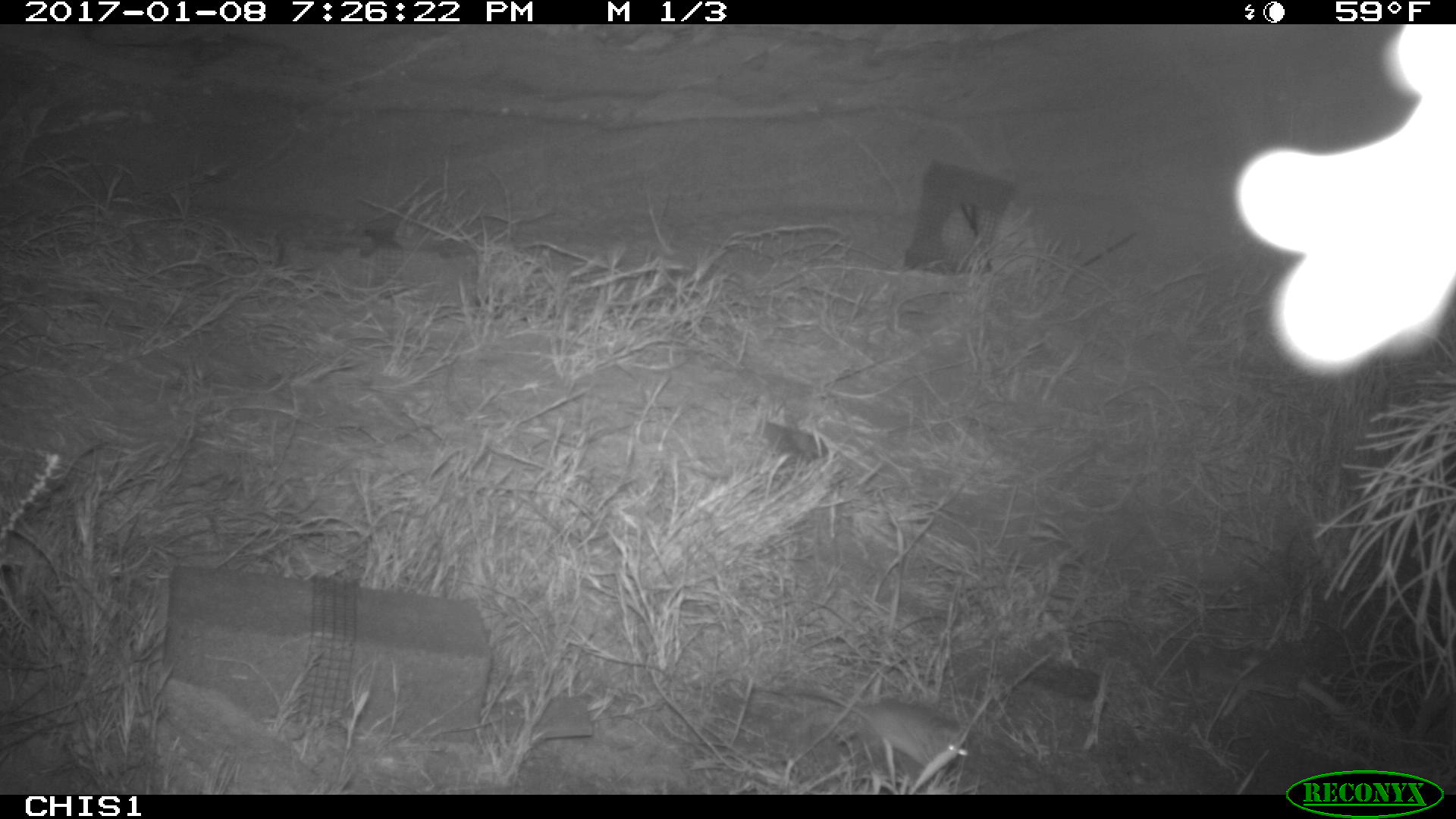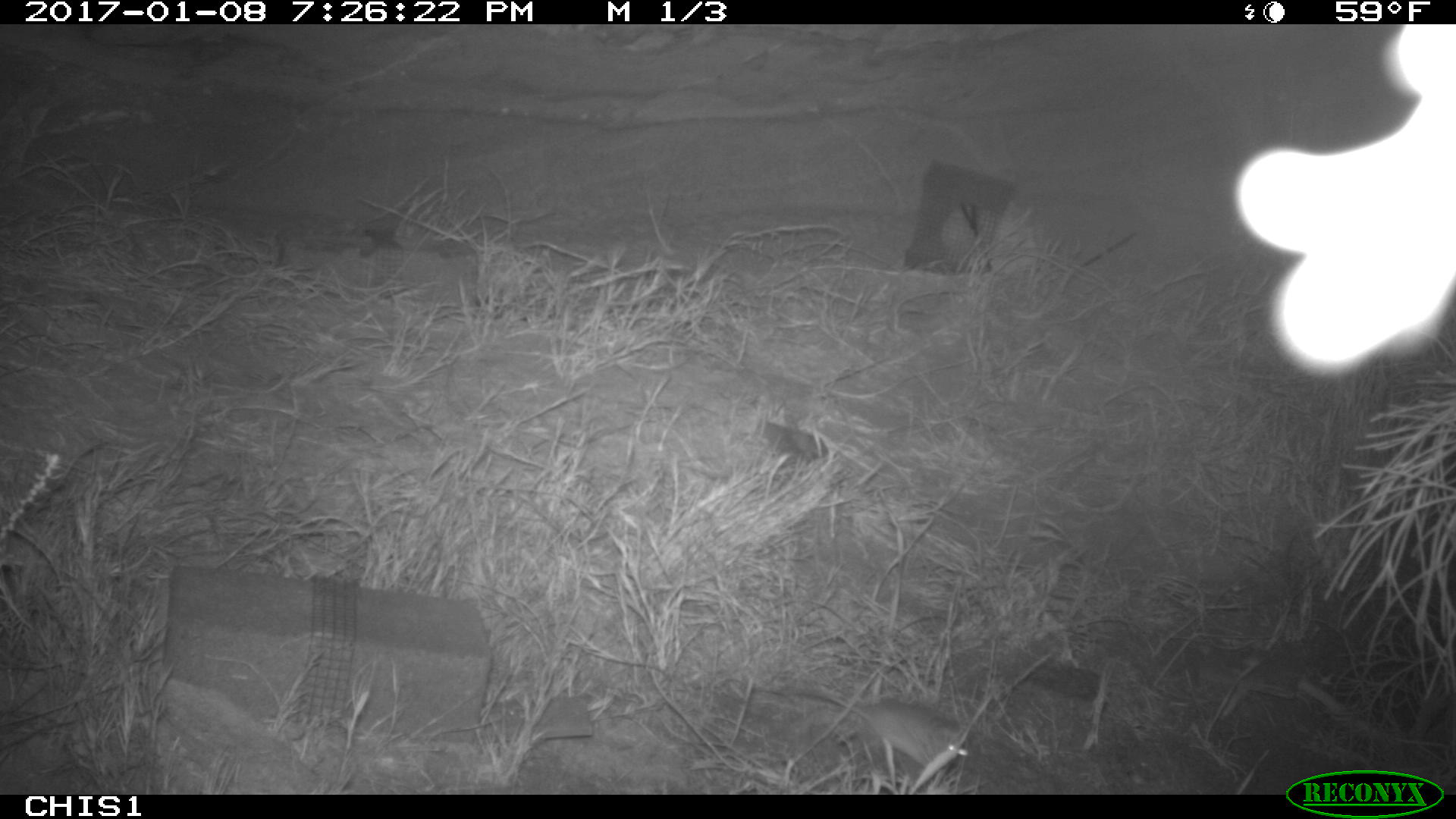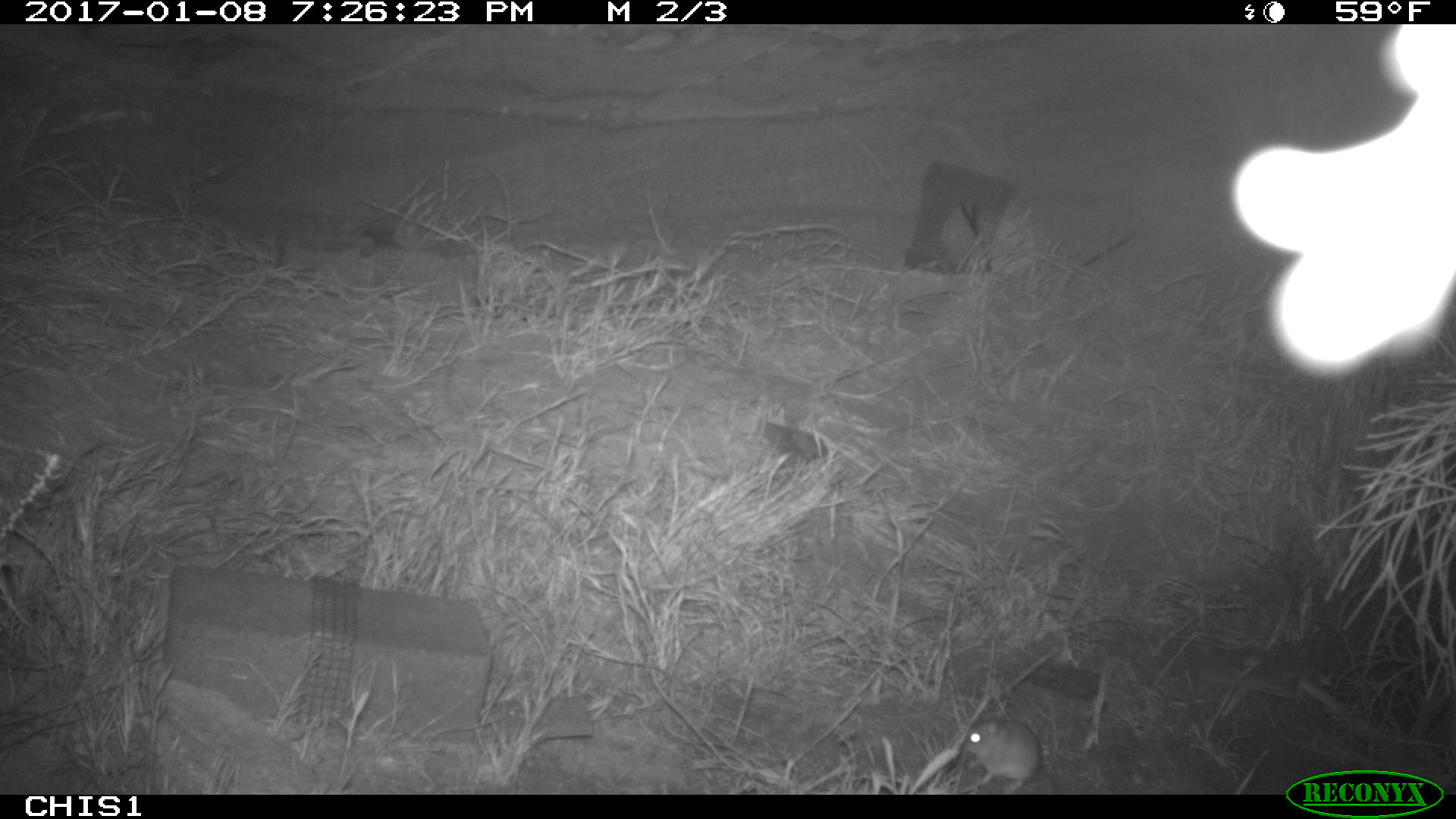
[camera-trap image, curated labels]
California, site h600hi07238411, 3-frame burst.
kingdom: Animalia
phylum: Chordata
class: Mammalia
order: Rodentia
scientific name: Rodentia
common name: rodent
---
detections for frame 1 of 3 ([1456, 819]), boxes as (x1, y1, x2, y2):
rodent: (783, 688, 968, 767)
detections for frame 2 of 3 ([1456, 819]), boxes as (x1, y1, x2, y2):
rodent: (792, 689, 970, 767)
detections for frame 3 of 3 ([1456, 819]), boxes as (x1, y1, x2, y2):
rodent: (960, 715, 1042, 792)